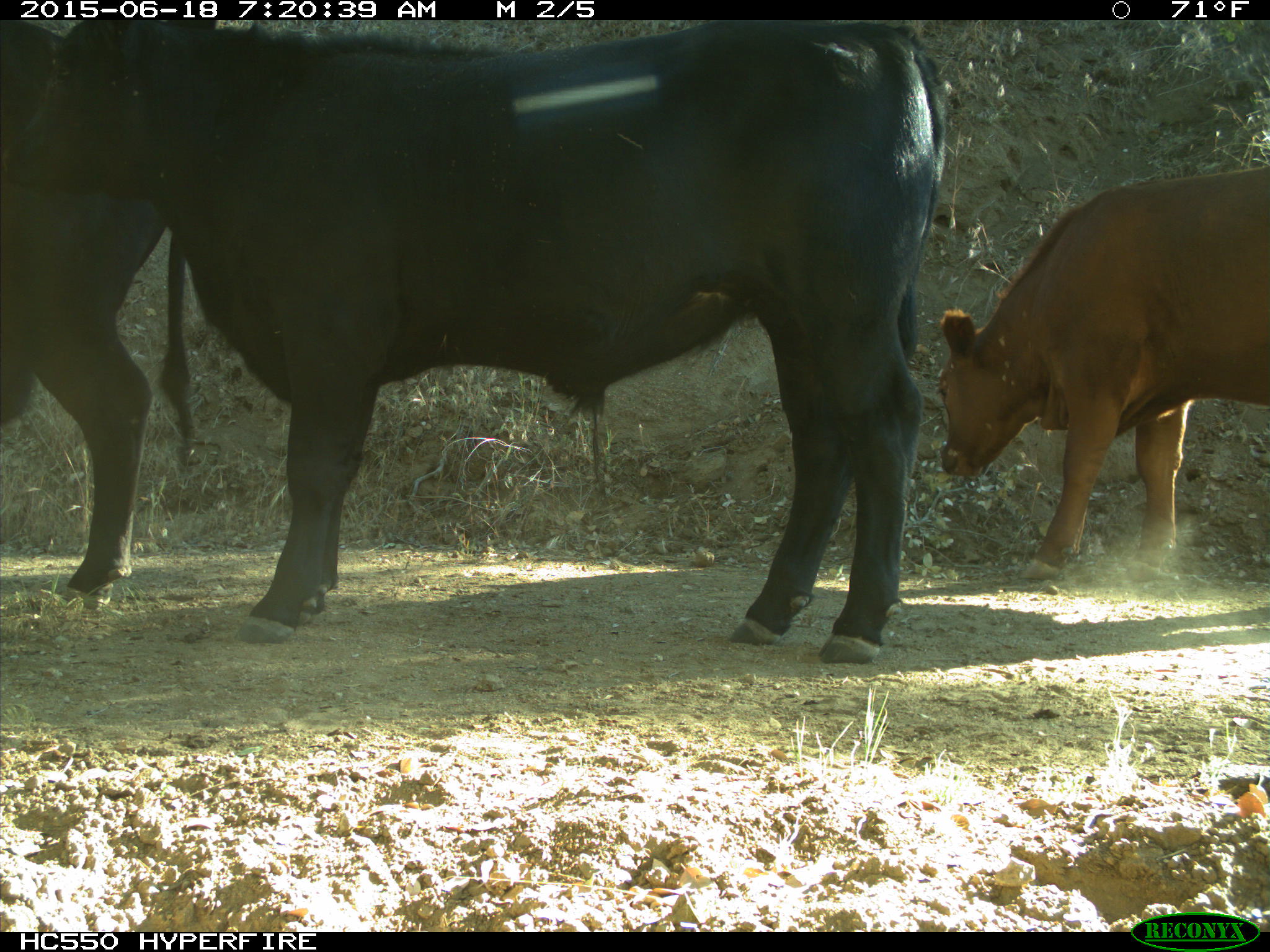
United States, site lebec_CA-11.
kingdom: Animalia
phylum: Chordata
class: Mammalia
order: Artiodactyla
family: Bovidae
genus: Bos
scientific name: Bos taurus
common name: domestic cow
Bos taurus (domestic cow).